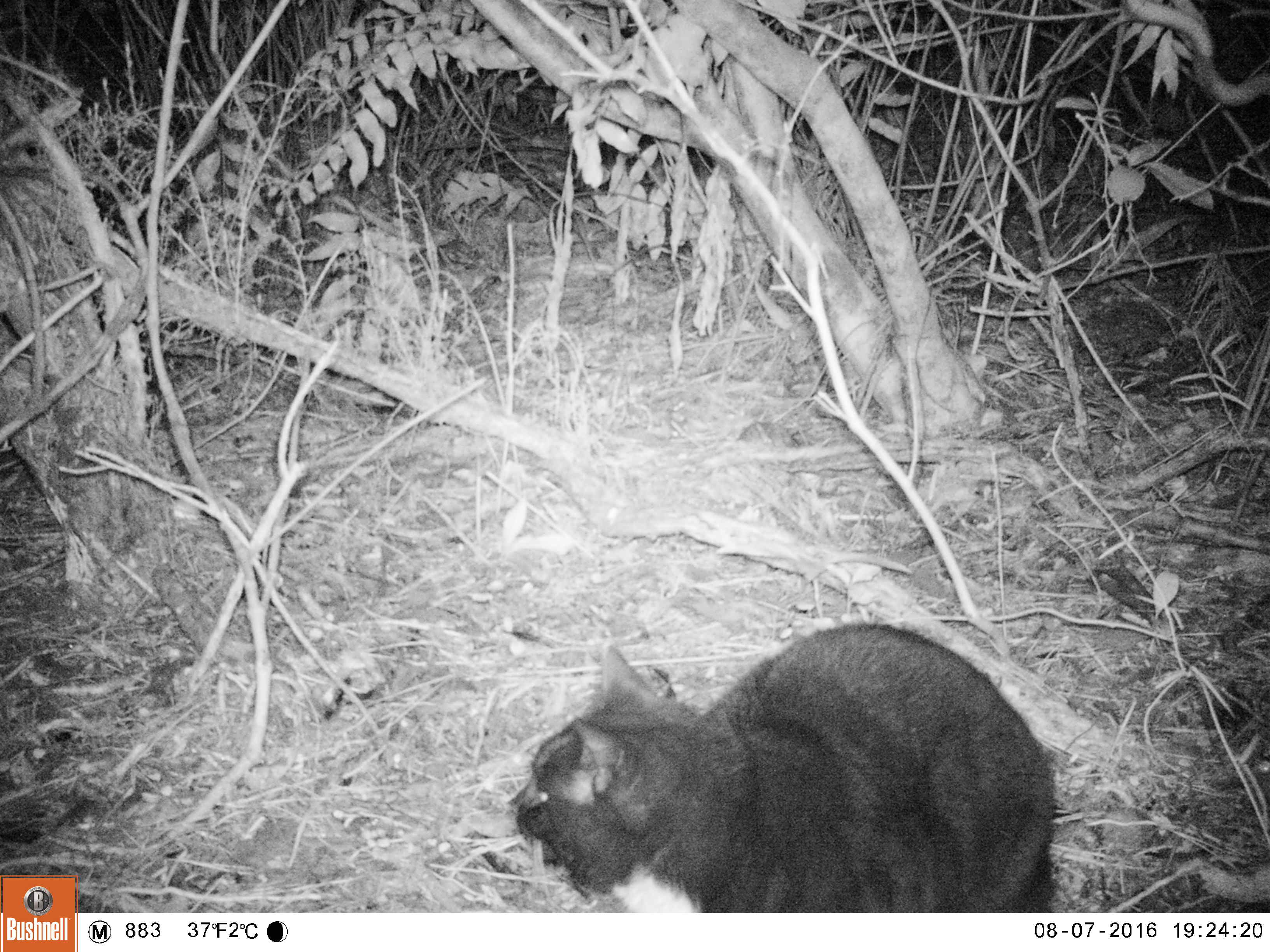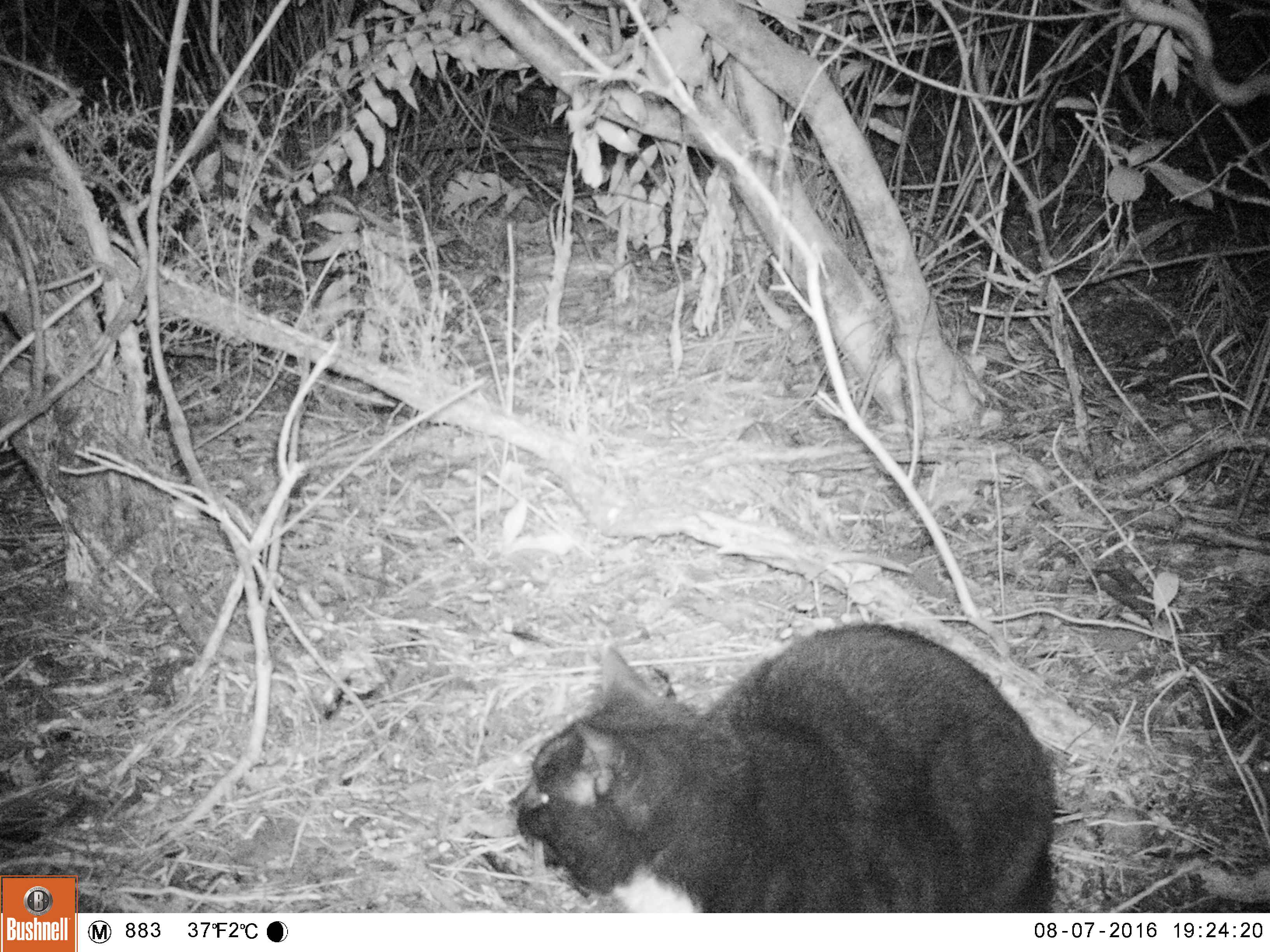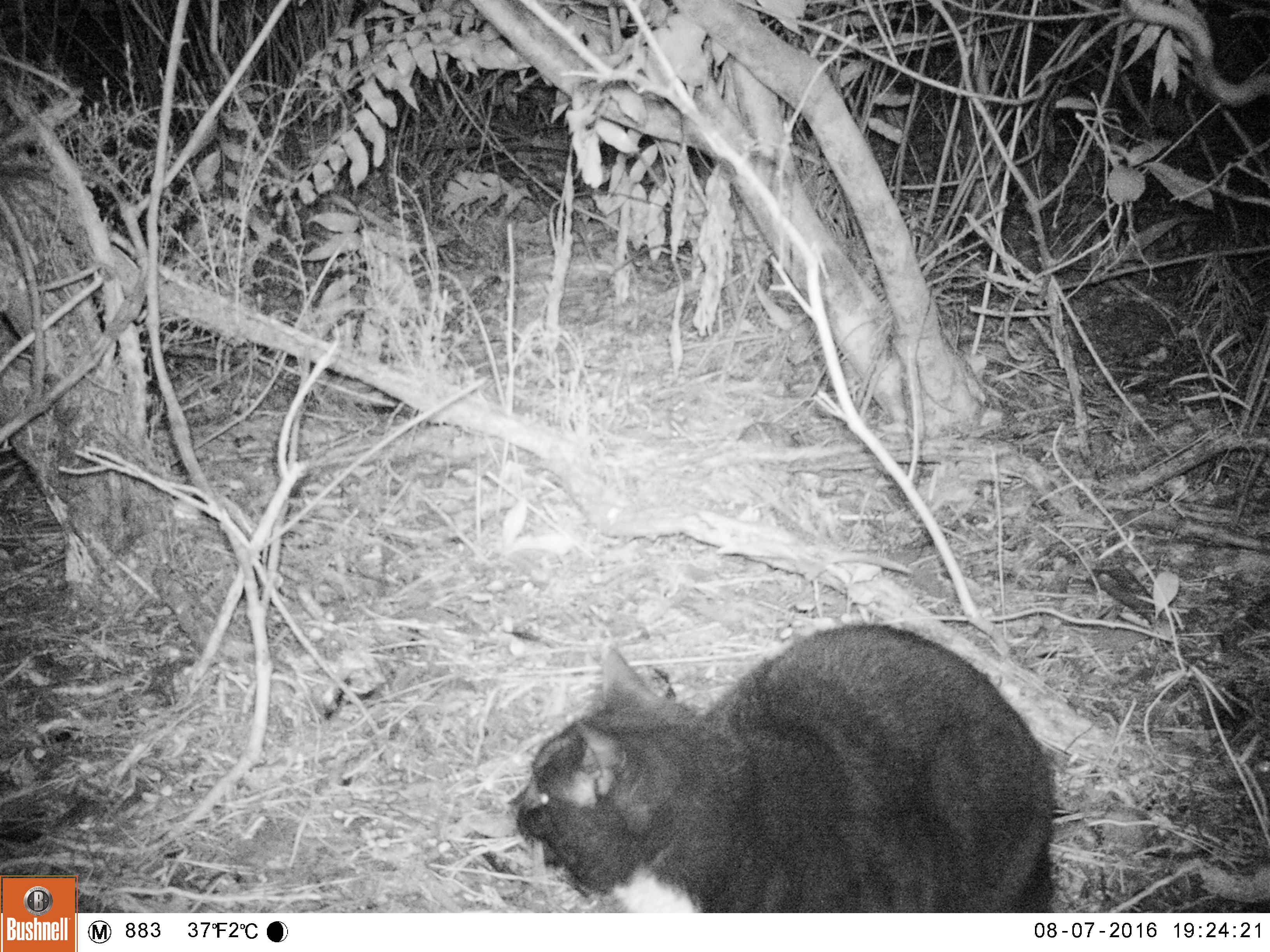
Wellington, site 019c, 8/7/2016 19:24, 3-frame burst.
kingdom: Animalia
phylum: Chordata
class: Mammalia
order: Carnivora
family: Felidae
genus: Felis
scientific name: Felis catus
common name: cat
Cat (Felis catus).